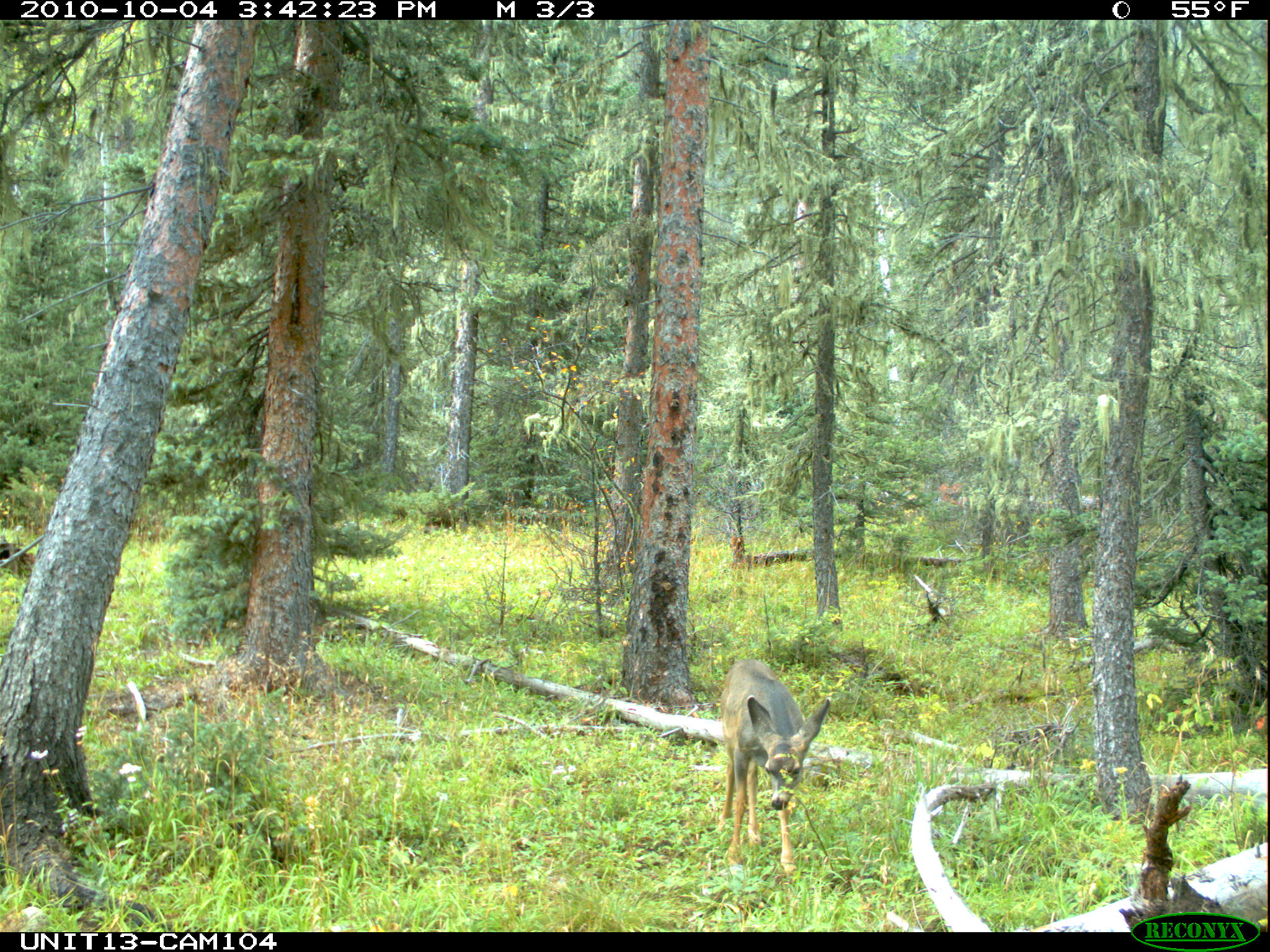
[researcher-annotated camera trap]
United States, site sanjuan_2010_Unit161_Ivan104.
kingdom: Animalia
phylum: Chordata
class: Mammalia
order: Artiodactyla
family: Cervidae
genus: Odocoileus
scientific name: Odocoileus hemionus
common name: mule deer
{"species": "Odocoileus hemionus (mule deer)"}